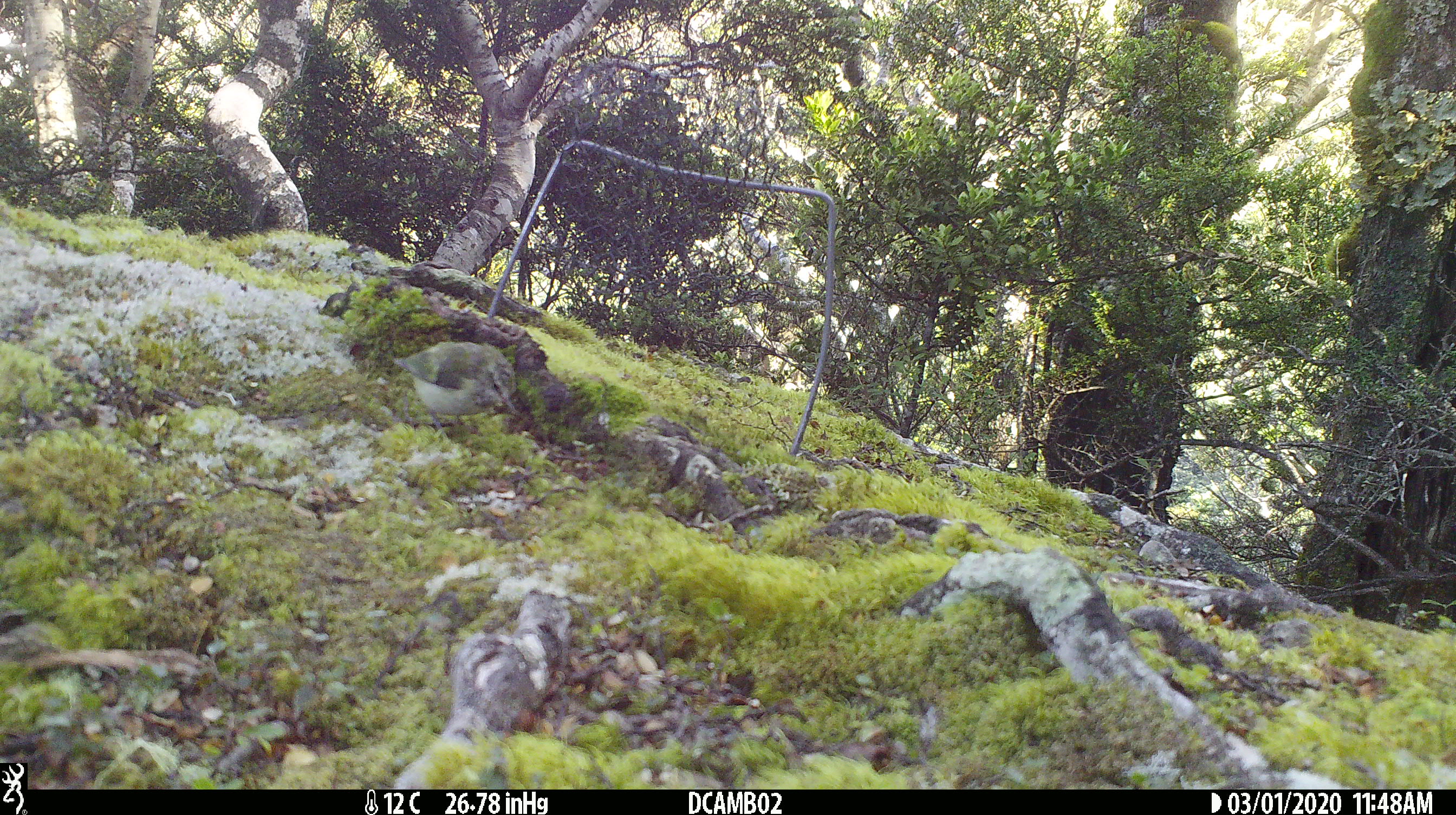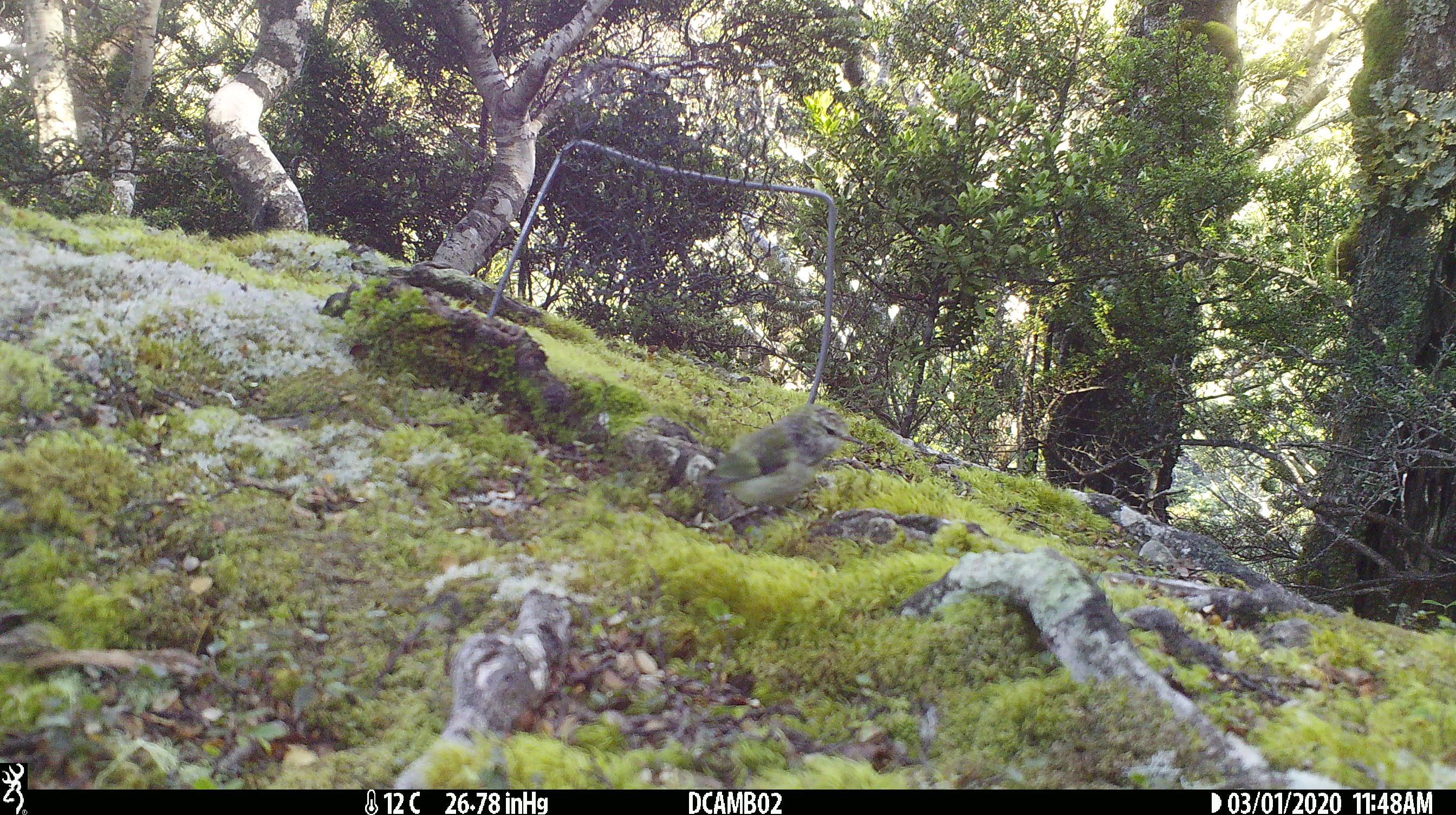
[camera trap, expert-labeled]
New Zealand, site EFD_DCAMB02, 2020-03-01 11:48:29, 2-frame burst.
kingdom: Animalia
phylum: Chordata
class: Aves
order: Passeriformes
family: Acanthisittidae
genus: Acanthisitta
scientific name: Acanthisitta chloris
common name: rifleman